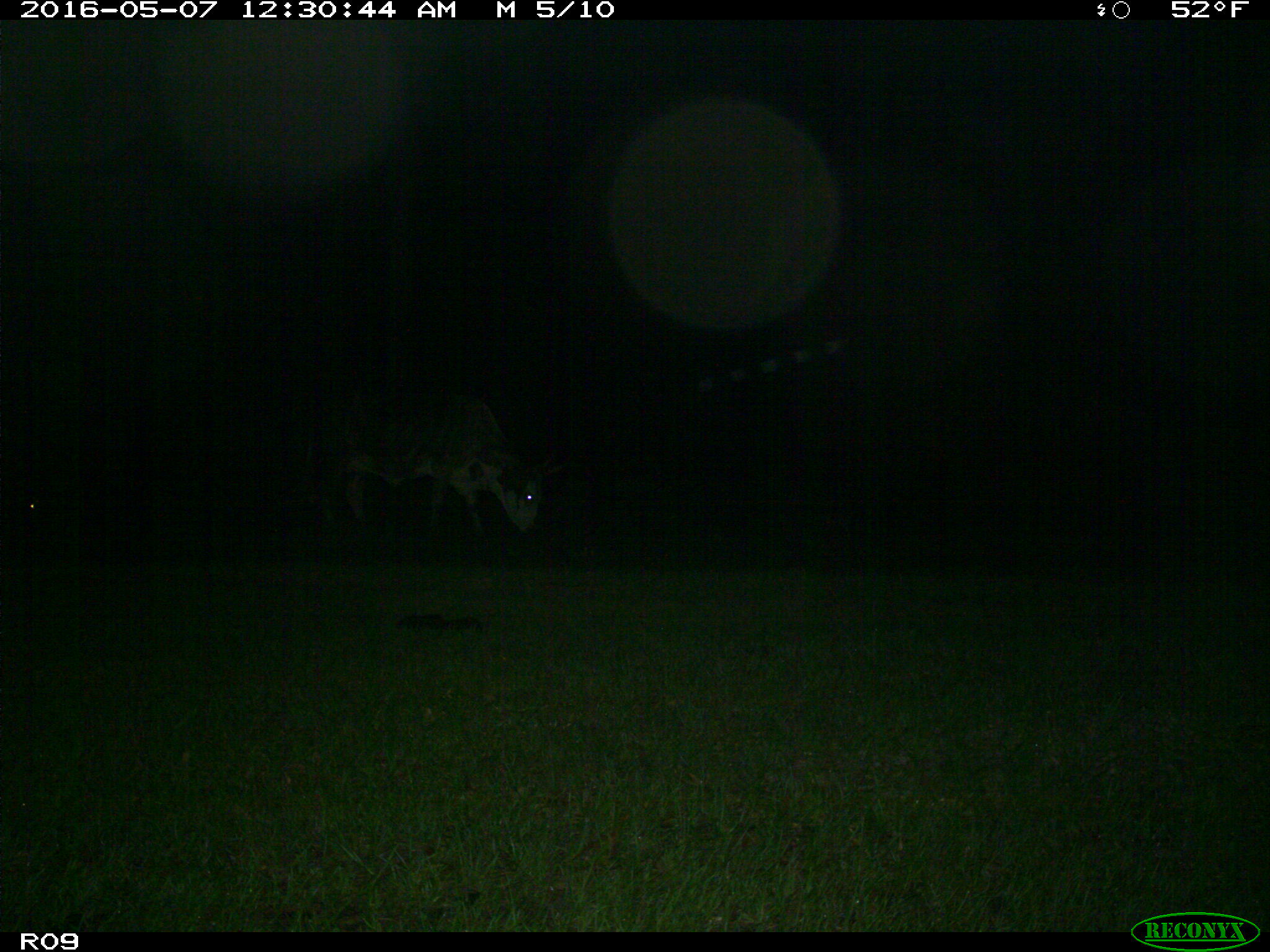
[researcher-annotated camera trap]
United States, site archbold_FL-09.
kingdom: Animalia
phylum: Chordata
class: Mammalia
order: Artiodactyla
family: Bovidae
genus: Bos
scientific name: Bos taurus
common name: domestic cow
Bos taurus (domestic cow).